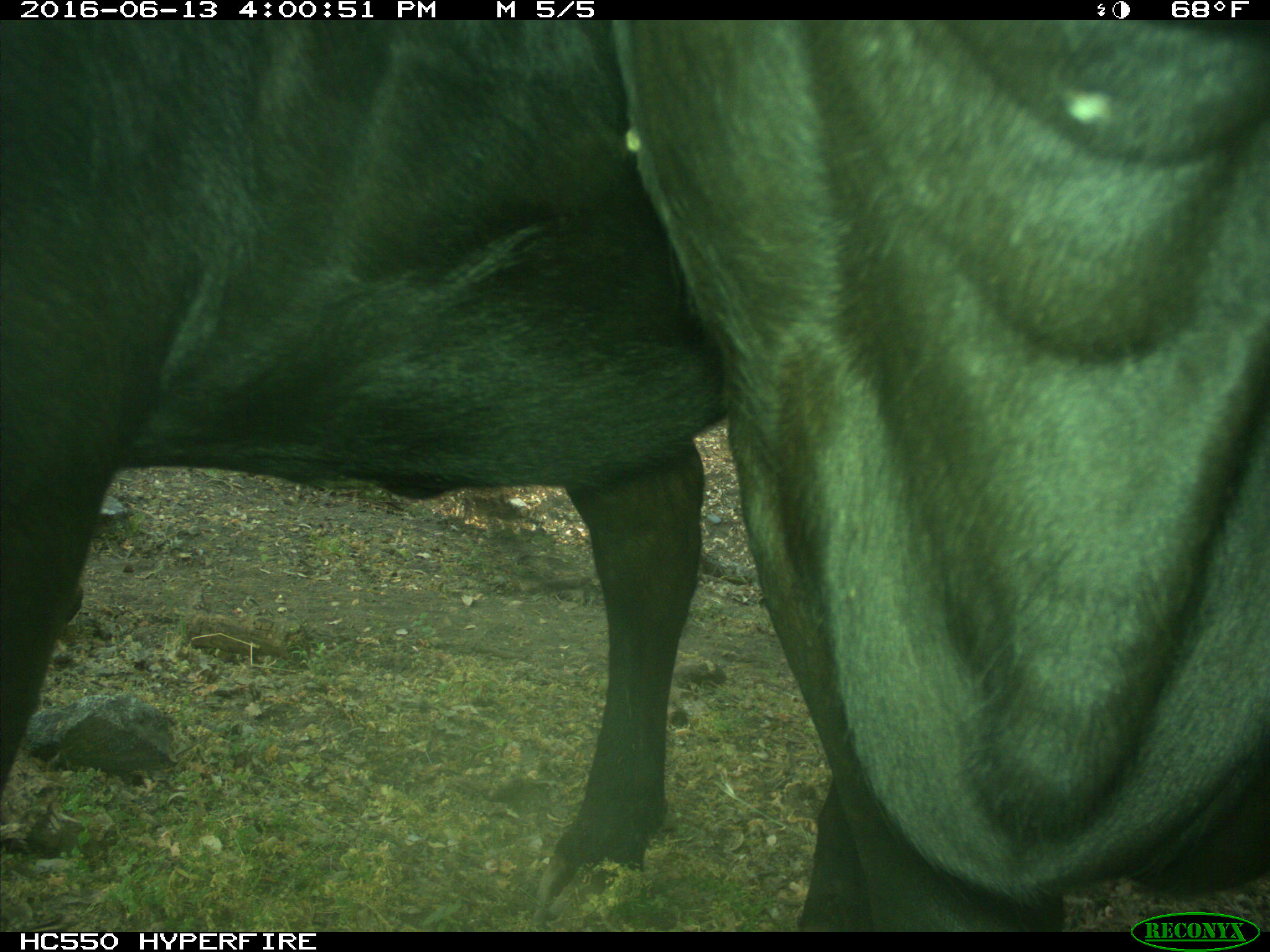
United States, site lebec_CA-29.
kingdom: Animalia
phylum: Chordata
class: Mammalia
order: Artiodactyla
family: Bovidae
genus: Bos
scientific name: Bos taurus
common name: domestic cow